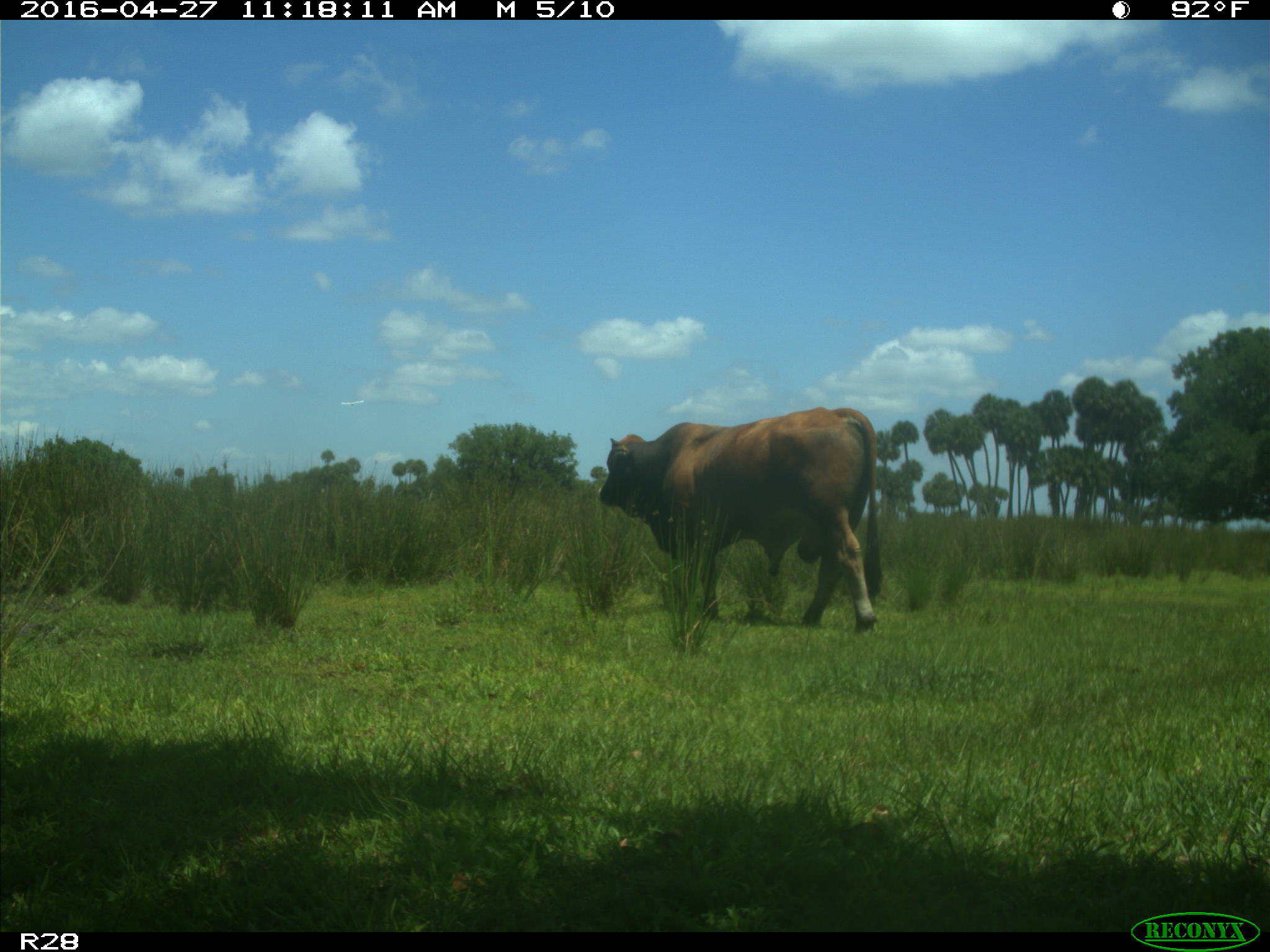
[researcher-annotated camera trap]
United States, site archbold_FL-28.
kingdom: Animalia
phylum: Chordata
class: Mammalia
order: Artiodactyla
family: Bovidae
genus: Bos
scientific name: Bos taurus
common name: domestic cow